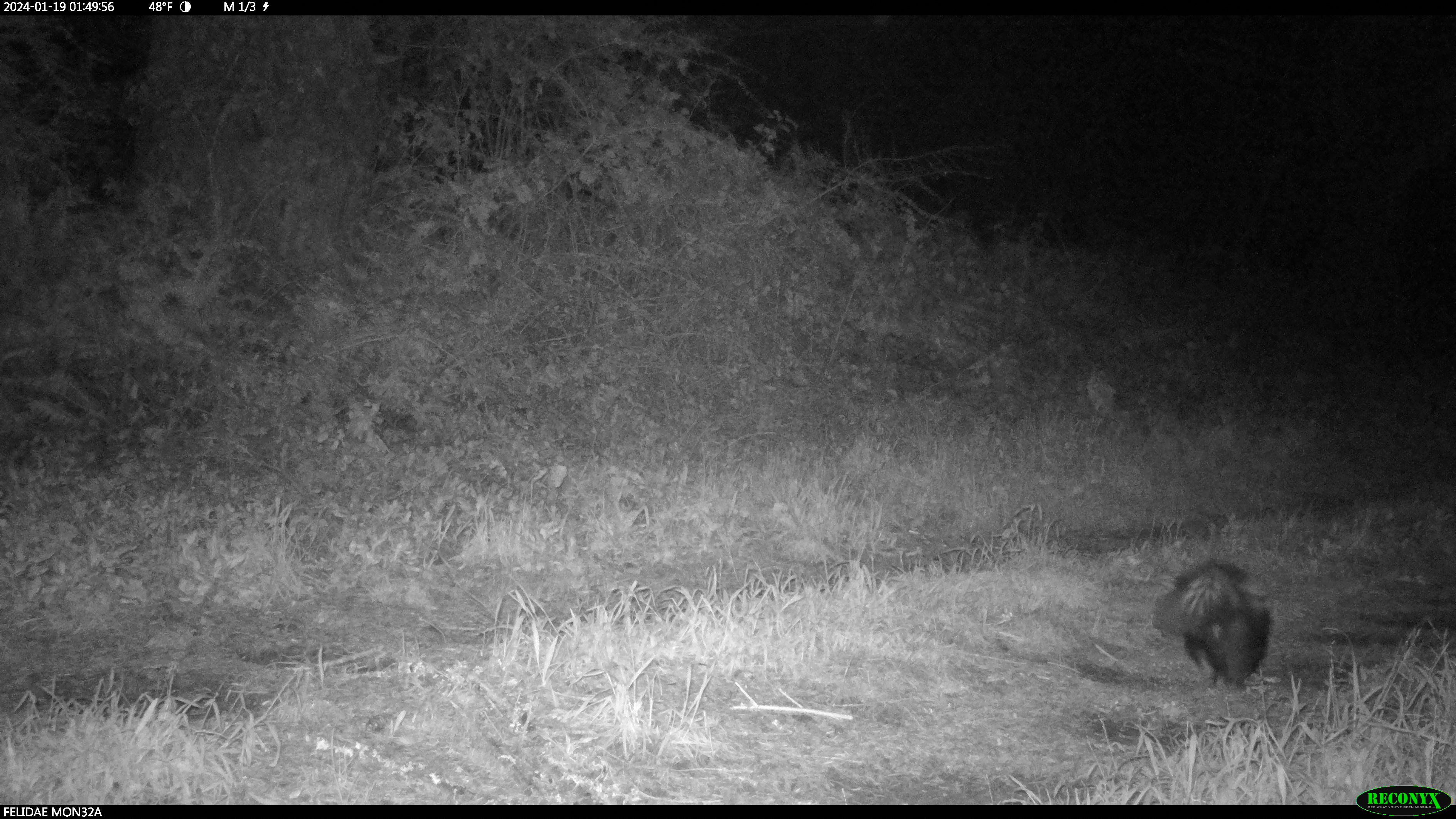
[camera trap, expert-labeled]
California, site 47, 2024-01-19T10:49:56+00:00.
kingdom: Animalia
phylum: Chordata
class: Mammalia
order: Carnivora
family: Mephitidae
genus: Mephitis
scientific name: Mephitis mephitis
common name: striped skunk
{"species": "striped skunk (Mephitis mephitis)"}